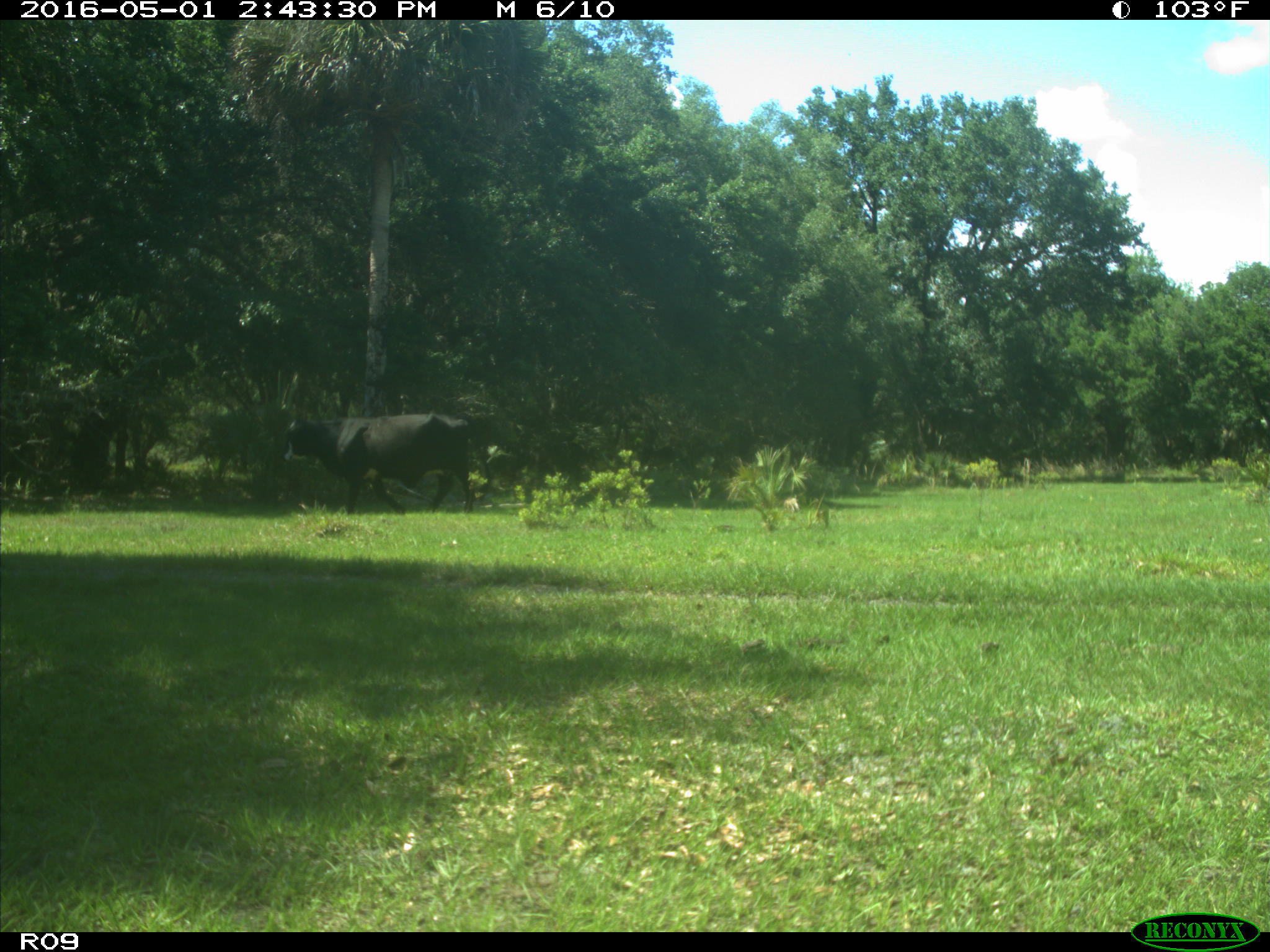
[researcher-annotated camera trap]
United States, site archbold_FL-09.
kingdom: Animalia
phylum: Chordata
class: Mammalia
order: Artiodactyla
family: Bovidae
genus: Bos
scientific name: Bos taurus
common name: domestic cow